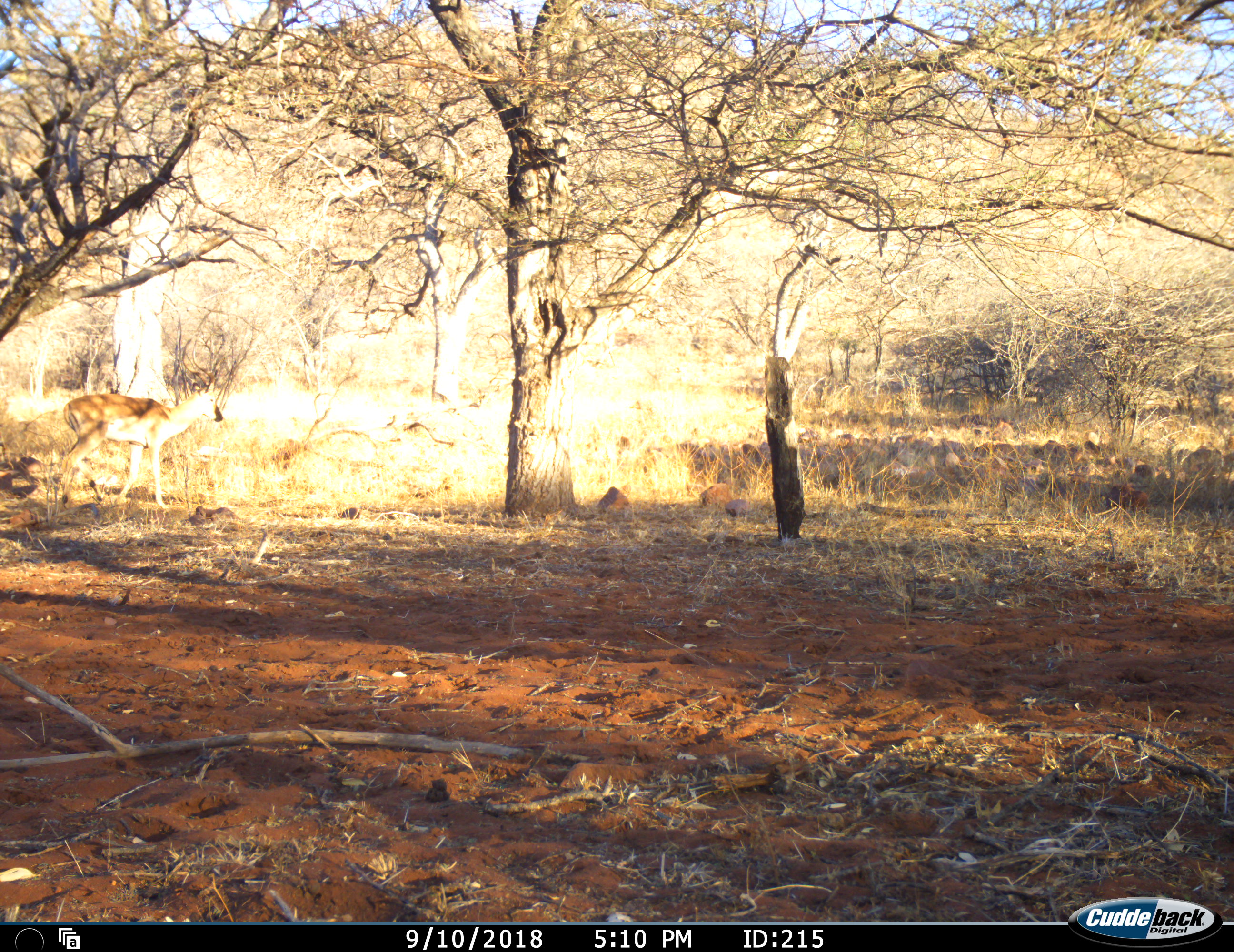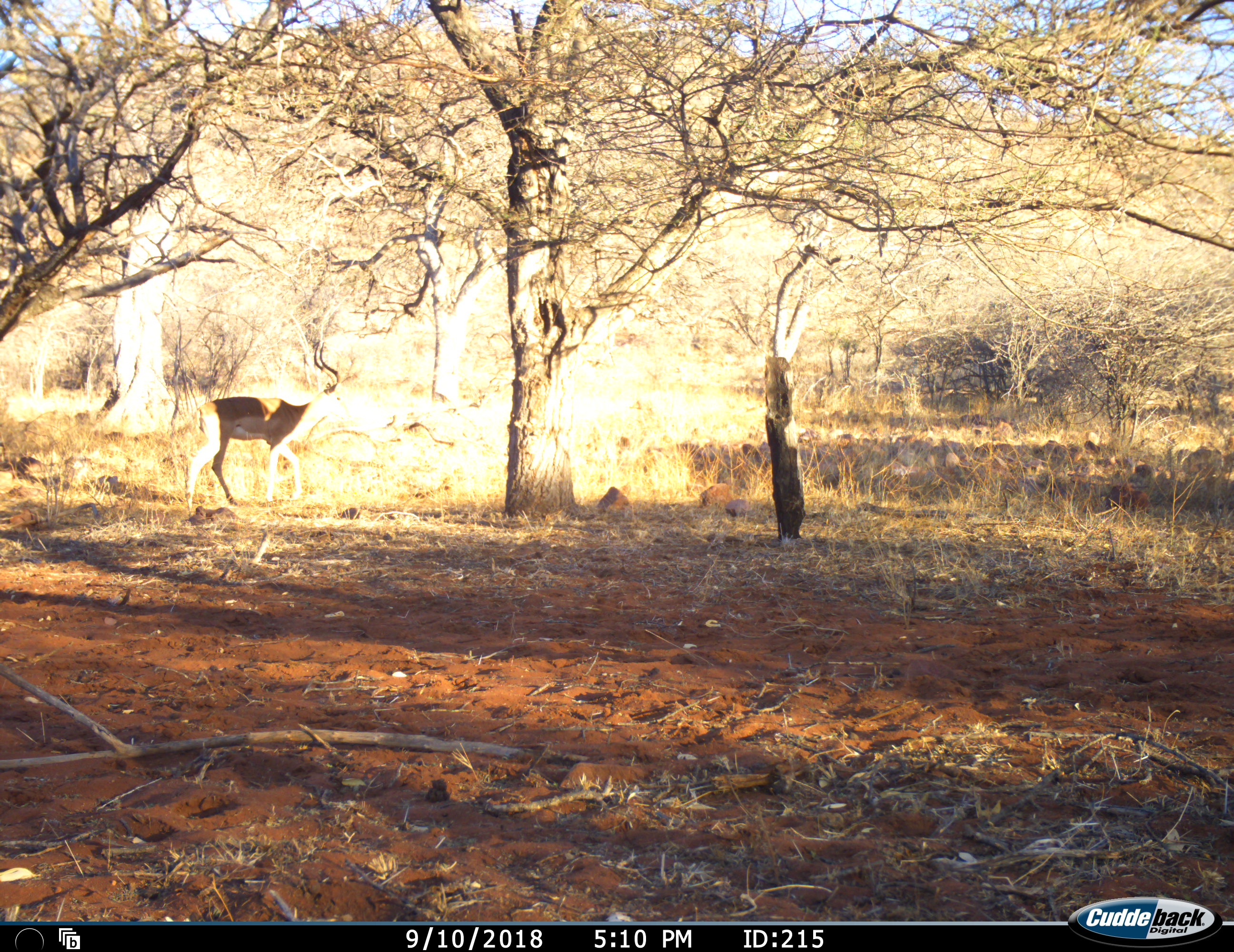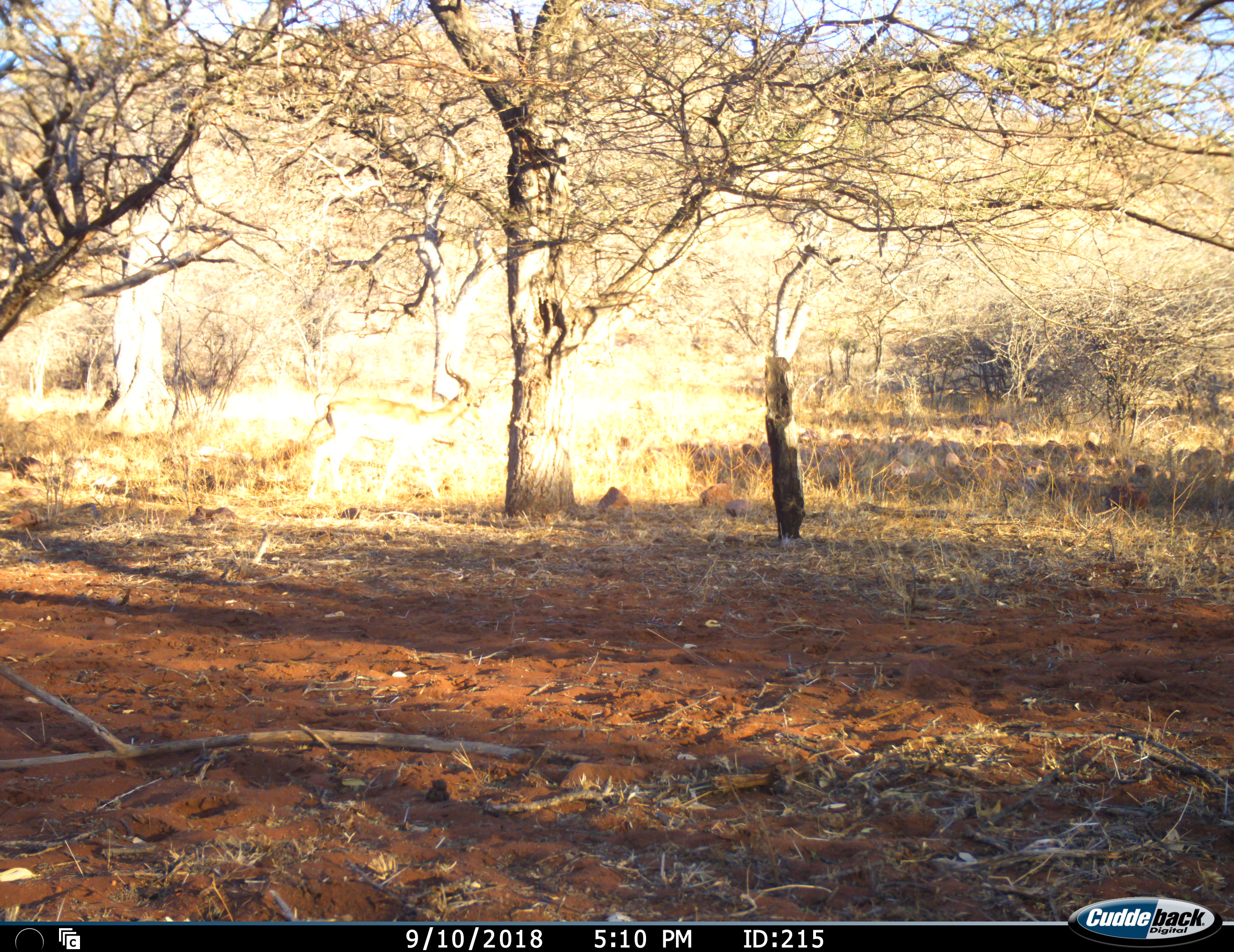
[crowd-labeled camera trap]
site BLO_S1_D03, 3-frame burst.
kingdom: Animalia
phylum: Chordata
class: Mammalia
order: Artiodactyla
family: Bovidae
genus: Aepyceros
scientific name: Aepyceros melampus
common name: impala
Impala (Aepyceros melampus), count 1. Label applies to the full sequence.